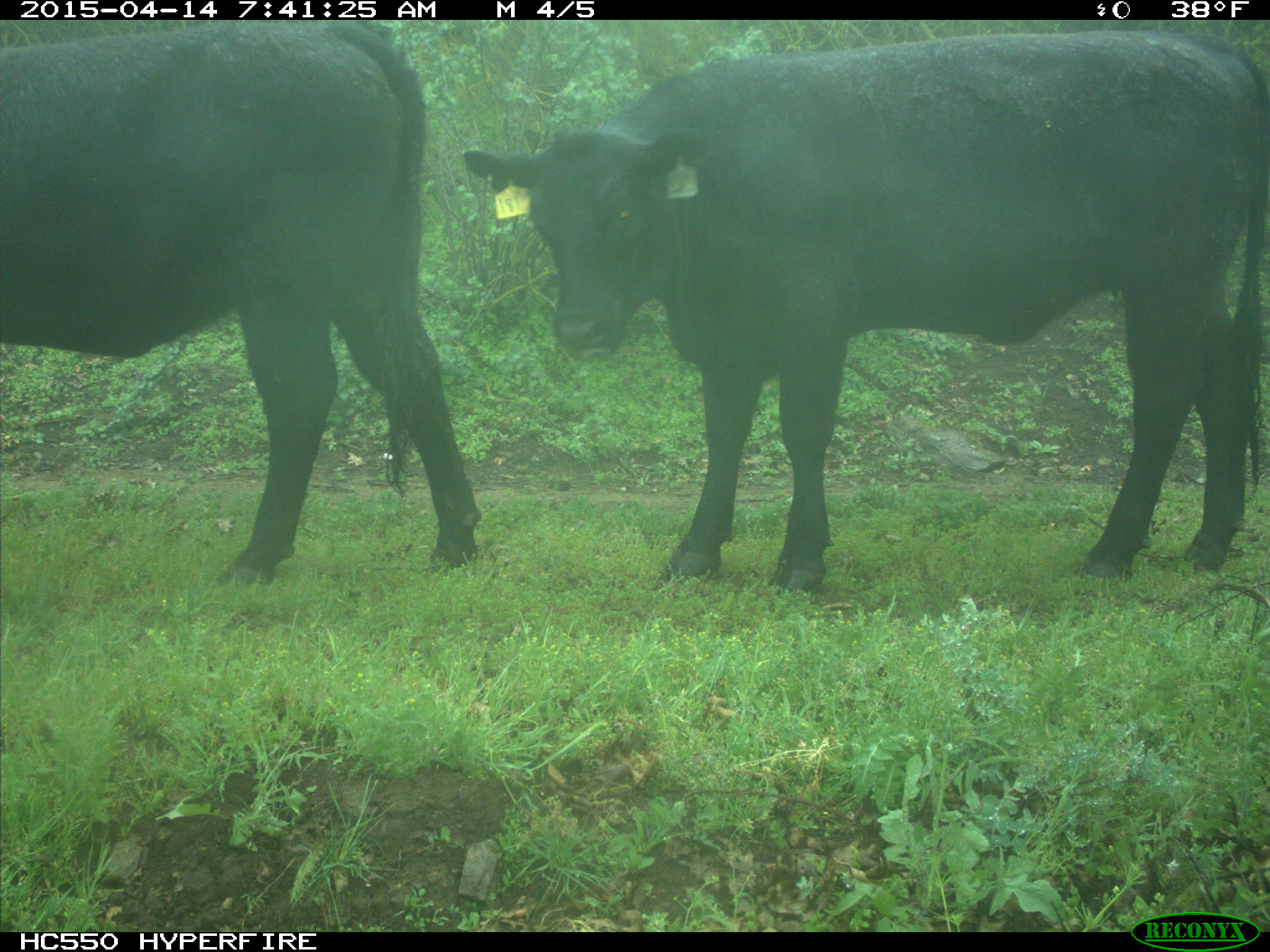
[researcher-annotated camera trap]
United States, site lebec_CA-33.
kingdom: Animalia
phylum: Chordata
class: Mammalia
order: Artiodactyla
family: Bovidae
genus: Bos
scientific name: Bos taurus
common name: domestic cow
Bos taurus (domestic cow).